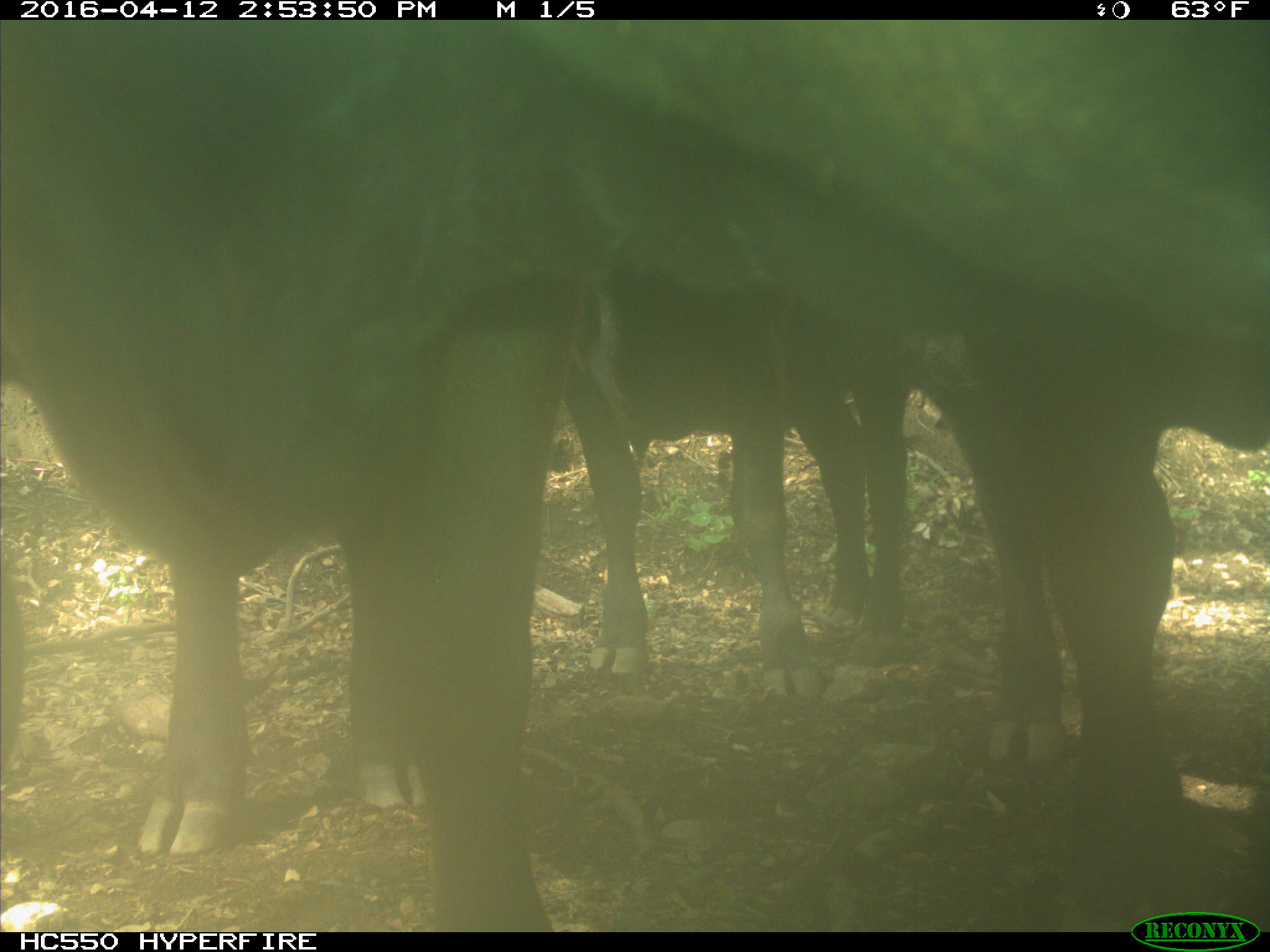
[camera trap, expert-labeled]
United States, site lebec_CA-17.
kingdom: Animalia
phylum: Chordata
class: Mammalia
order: Artiodactyla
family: Bovidae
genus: Bos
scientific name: Bos taurus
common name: domestic cow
Bos taurus (domestic cow).